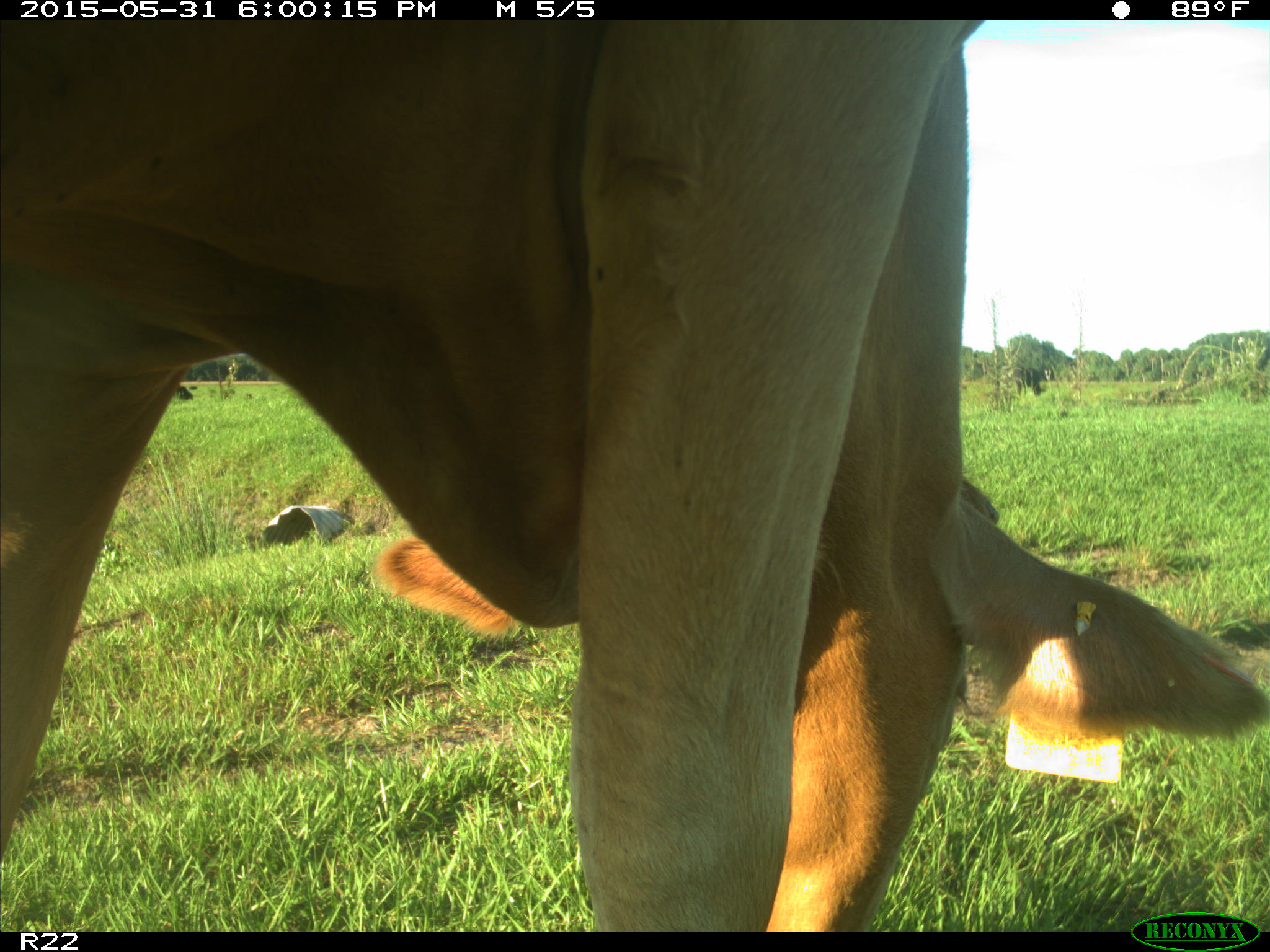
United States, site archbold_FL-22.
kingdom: Animalia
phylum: Chordata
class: Mammalia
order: Artiodactyla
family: Bovidae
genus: Bos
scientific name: Bos taurus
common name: domestic cow